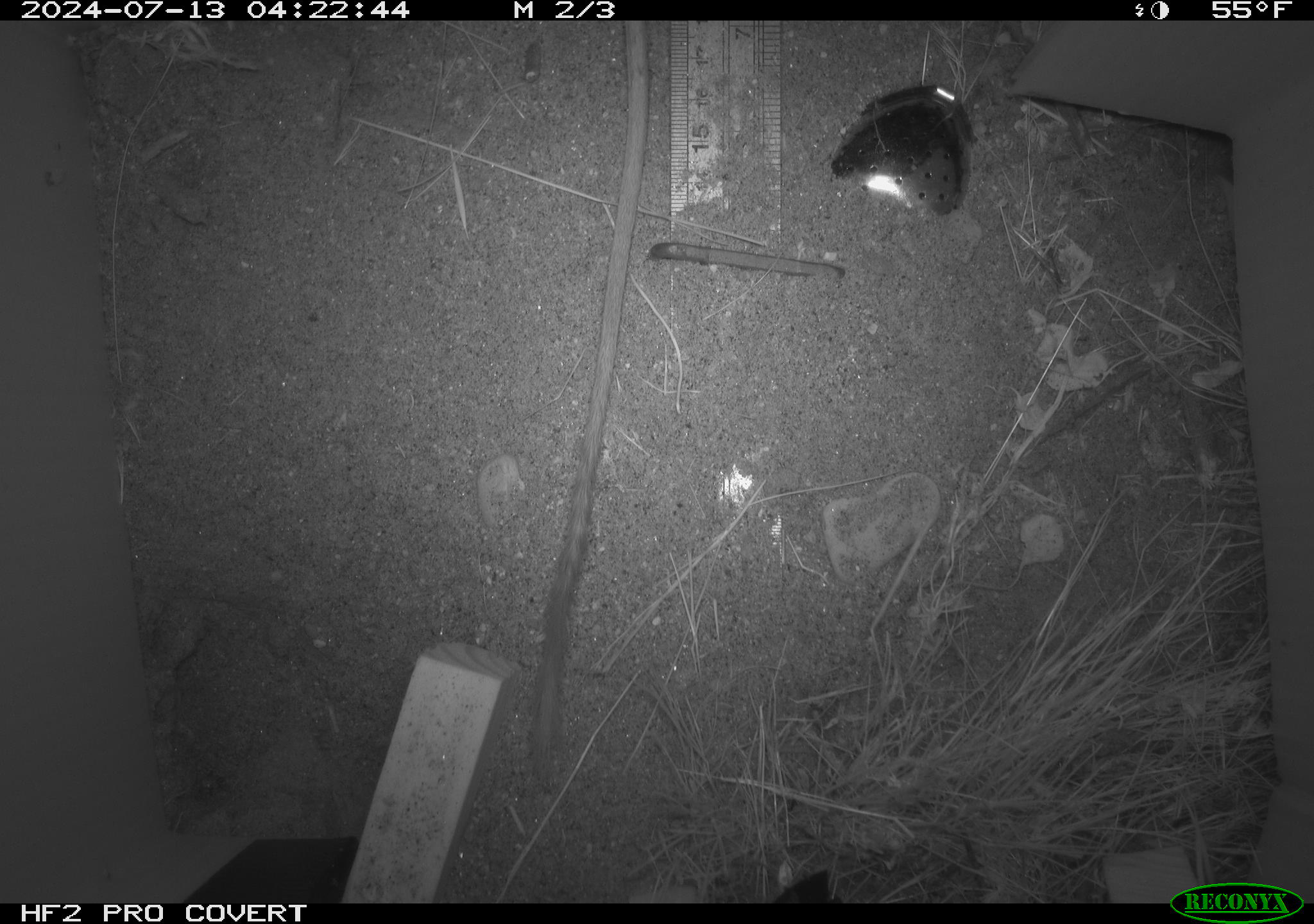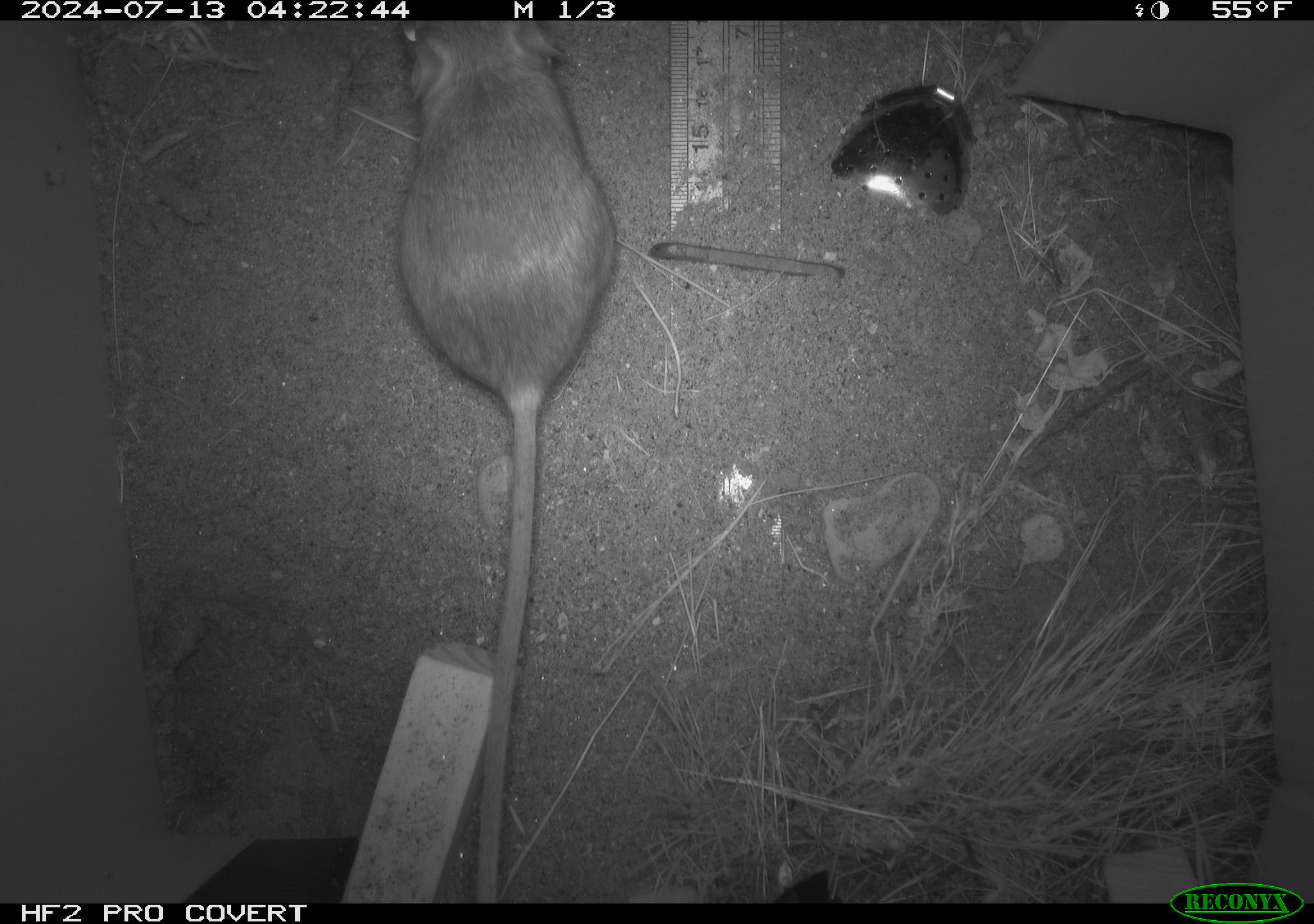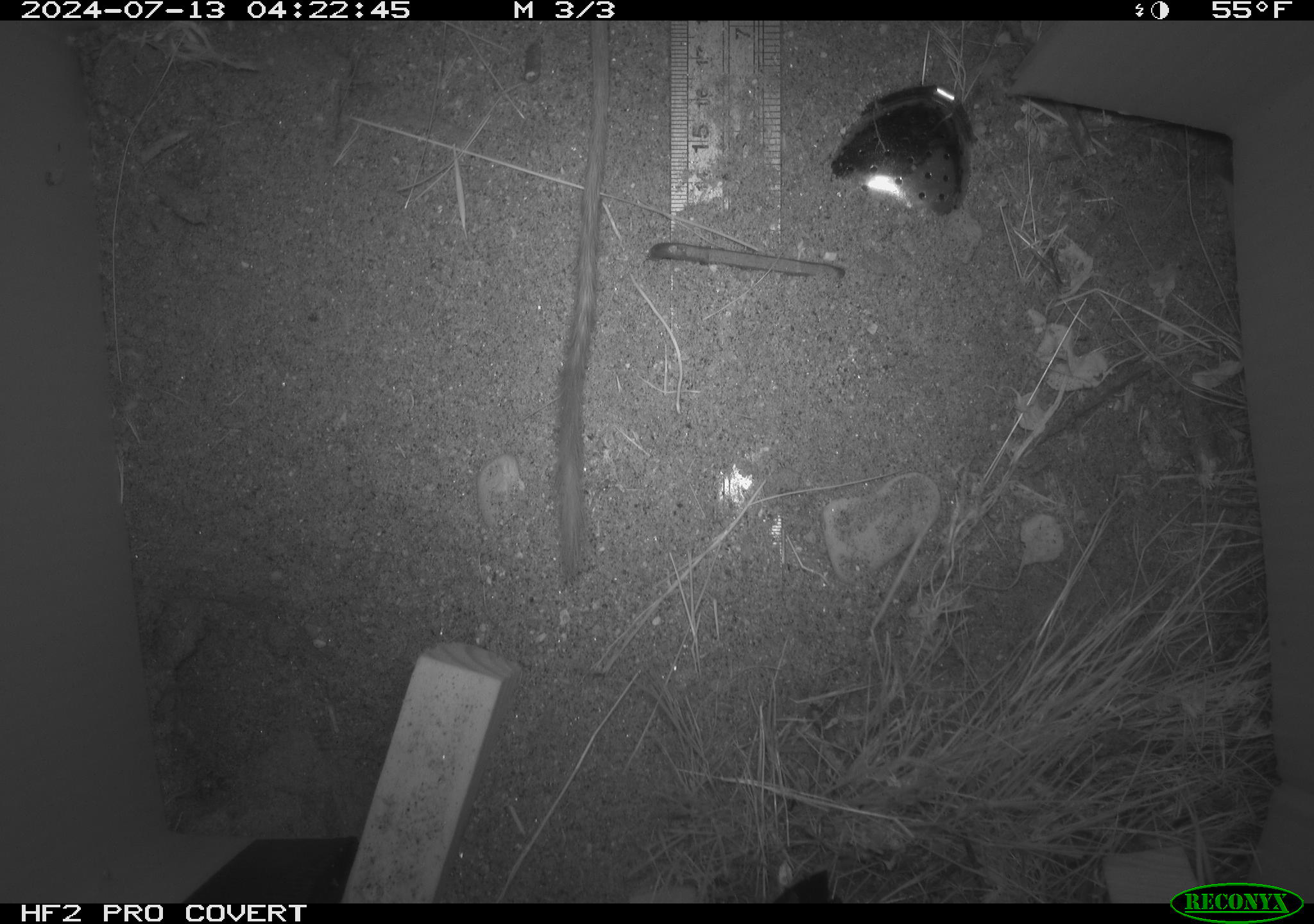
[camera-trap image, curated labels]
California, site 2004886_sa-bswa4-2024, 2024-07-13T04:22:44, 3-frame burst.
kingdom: Animalia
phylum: Chordata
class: Mammalia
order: Rodentia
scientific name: Rodentia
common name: rodent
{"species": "rodent (Rodentia)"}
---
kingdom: Animalia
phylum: Chordata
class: Mammalia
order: Rodentia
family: Heteromyidae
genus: Dipodomys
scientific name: Dipodomys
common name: kangaroo rats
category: dipodomys species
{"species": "dipodomys species (kangaroo rats) (Dipodomys)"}